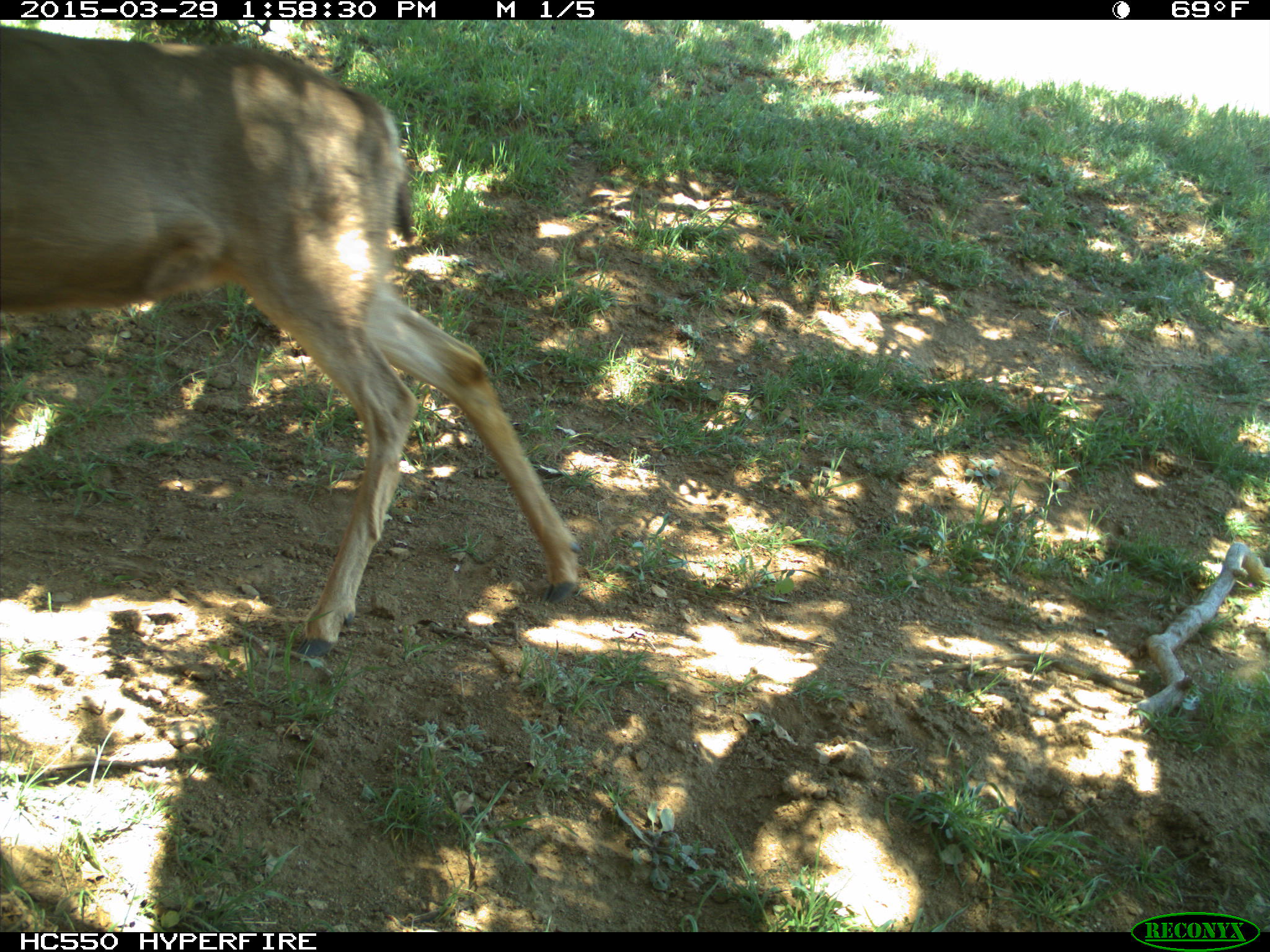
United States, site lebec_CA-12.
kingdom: Animalia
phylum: Chordata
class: Mammalia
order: Artiodactyla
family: Cervidae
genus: Odocoileus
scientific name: Odocoileus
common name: deer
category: unidentified deer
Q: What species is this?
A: Unidentified deer (deer) (Odocoileus).